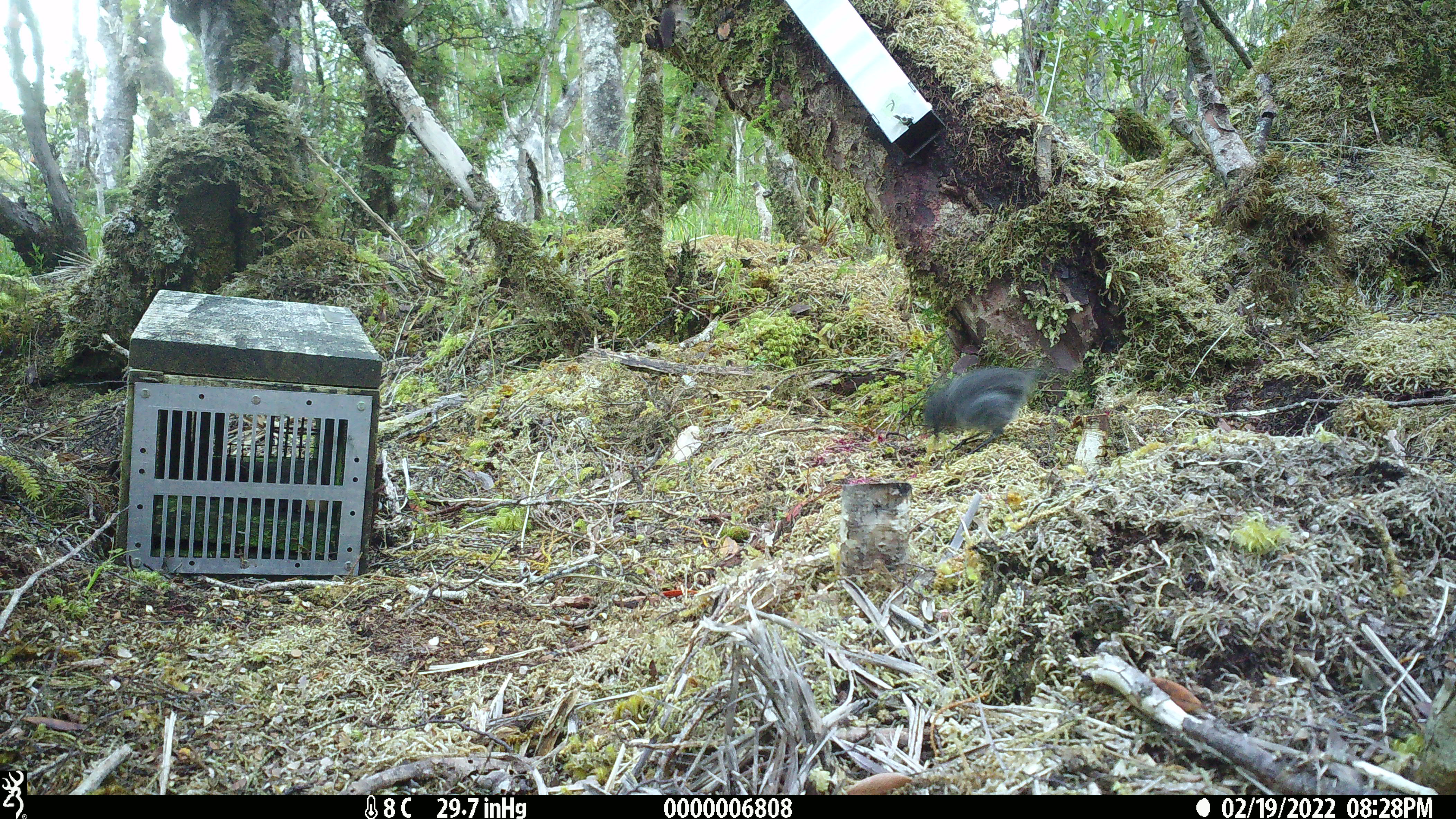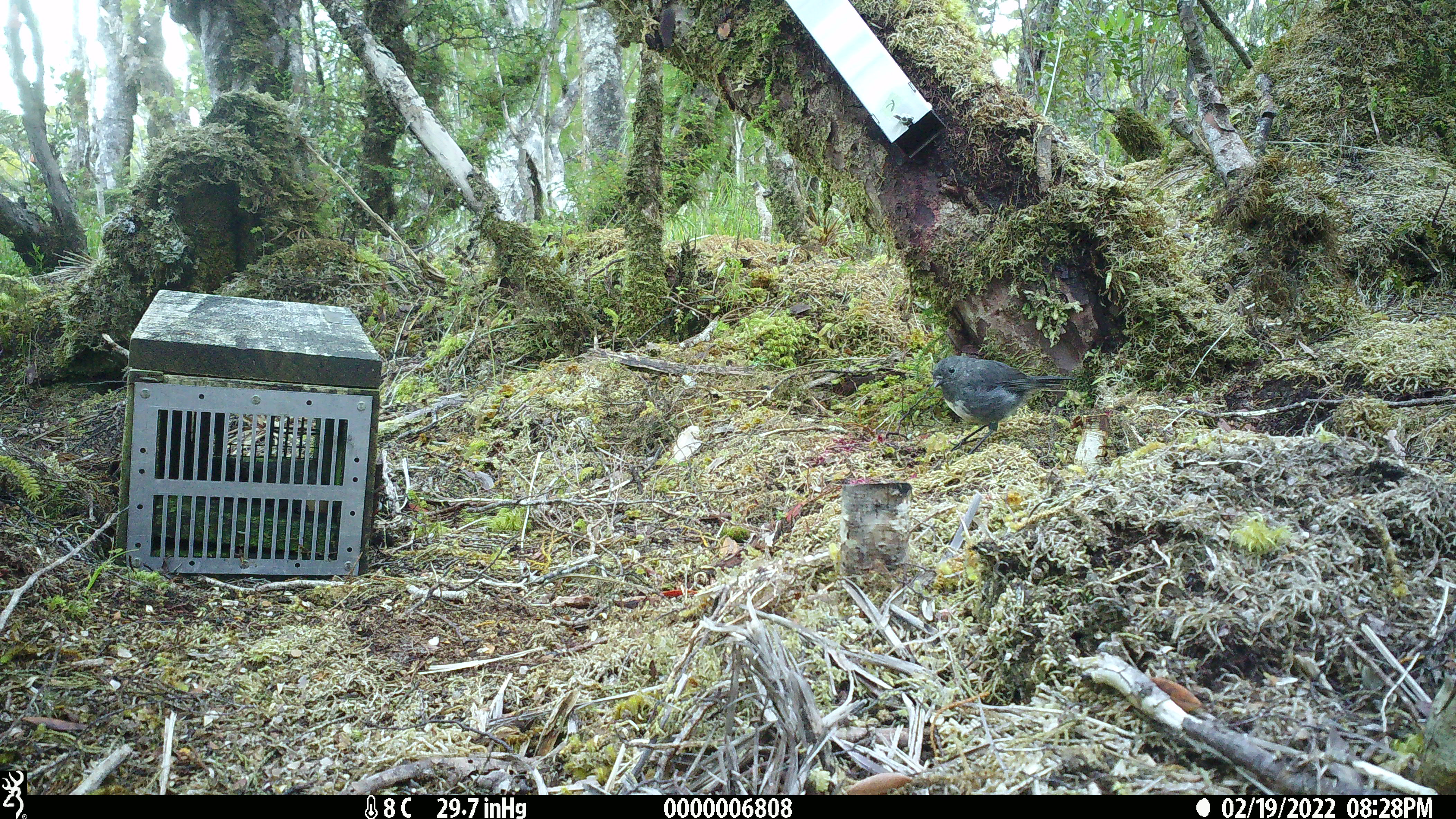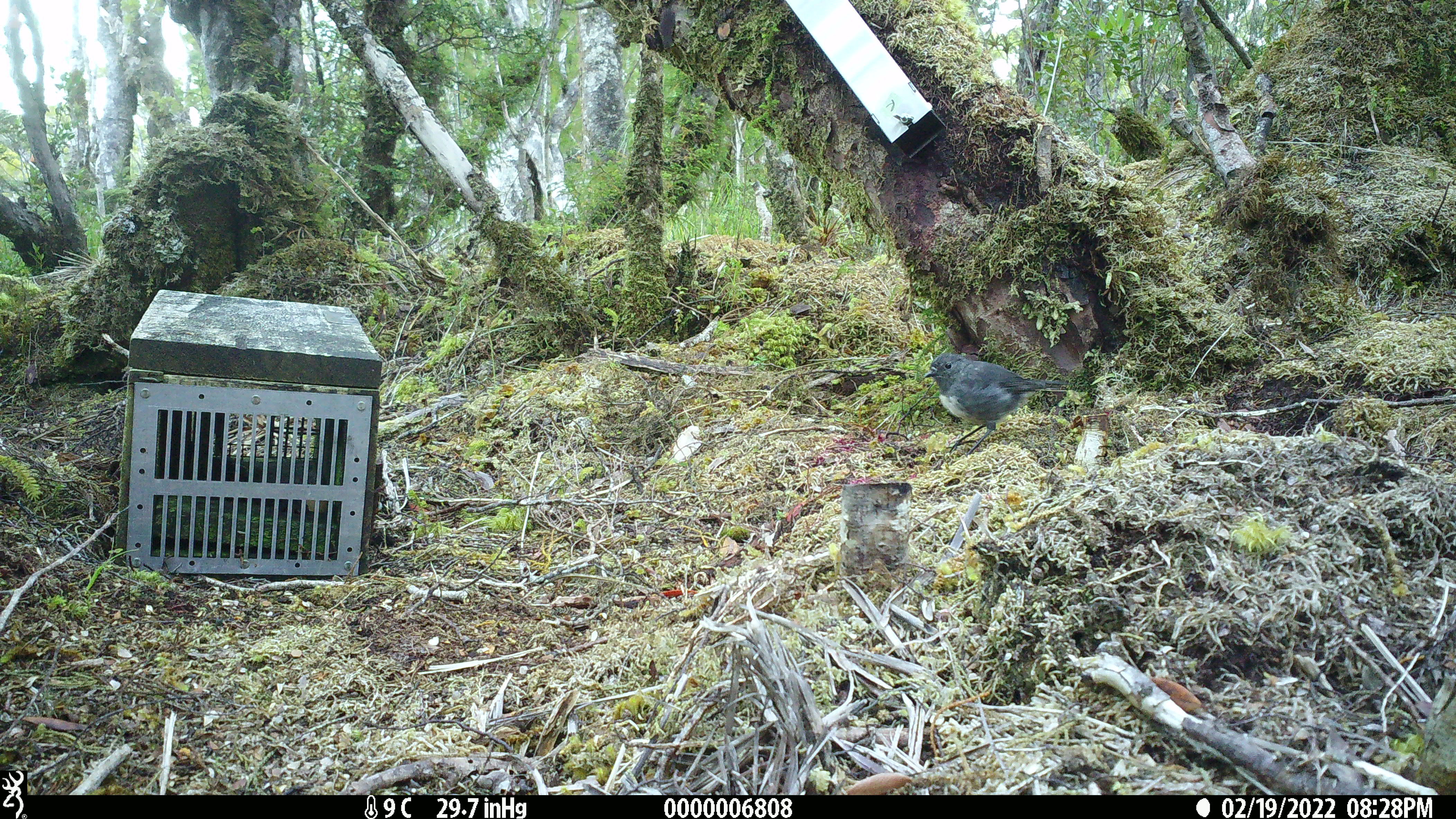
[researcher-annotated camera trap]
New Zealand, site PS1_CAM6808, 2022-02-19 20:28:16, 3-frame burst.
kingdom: Animalia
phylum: Chordata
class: Aves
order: Passeriformes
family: Petroicidae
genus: Petroica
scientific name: Petroica australis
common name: new zealand robin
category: robin